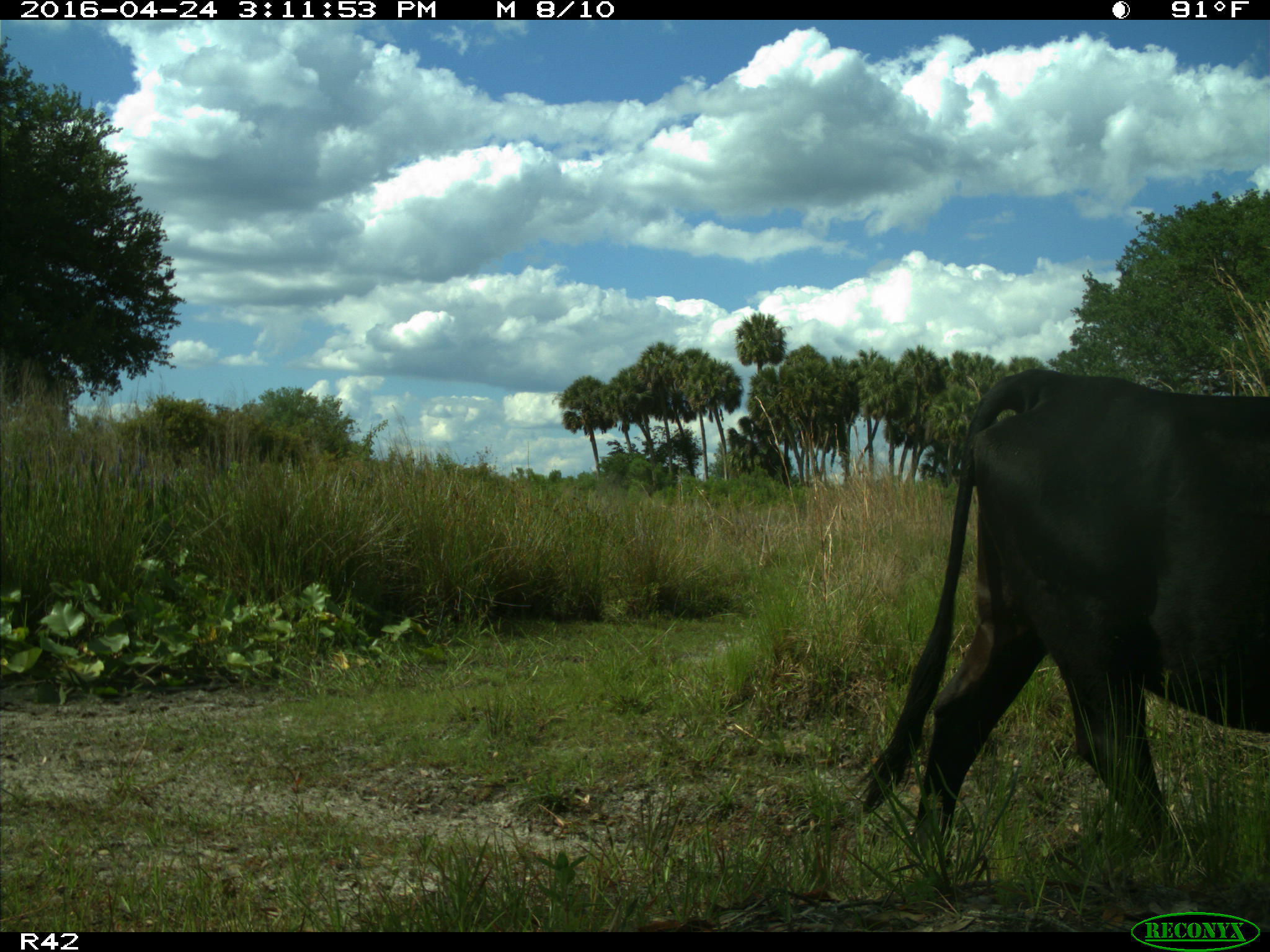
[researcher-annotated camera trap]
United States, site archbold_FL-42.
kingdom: Animalia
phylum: Chordata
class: Mammalia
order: Artiodactyla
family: Bovidae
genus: Bos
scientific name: Bos taurus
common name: domestic cow